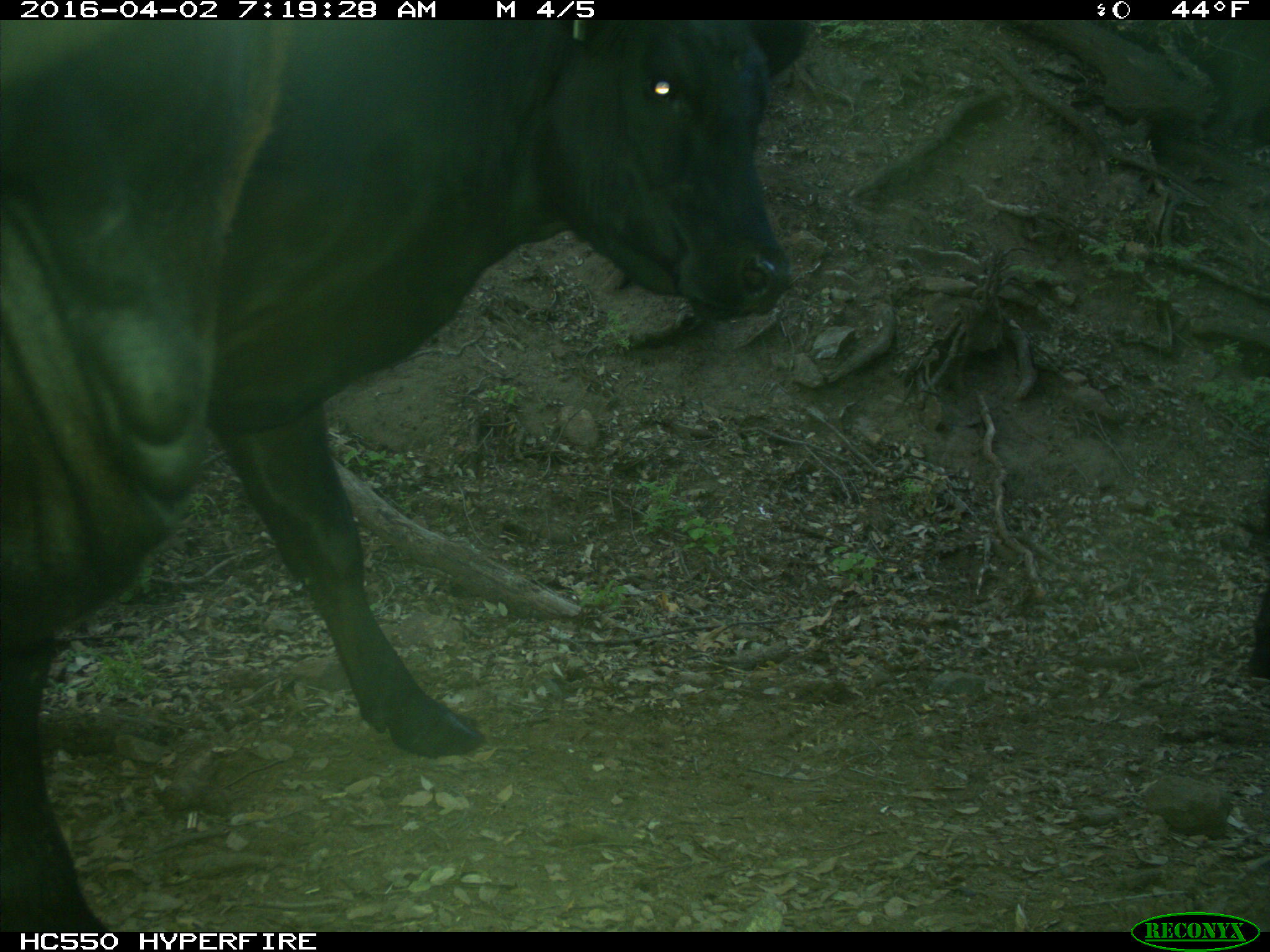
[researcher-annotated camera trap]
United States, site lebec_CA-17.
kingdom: Animalia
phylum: Chordata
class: Mammalia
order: Artiodactyla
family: Bovidae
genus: Bos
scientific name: Bos taurus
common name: domestic cow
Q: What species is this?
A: Bos taurus (domestic cow).